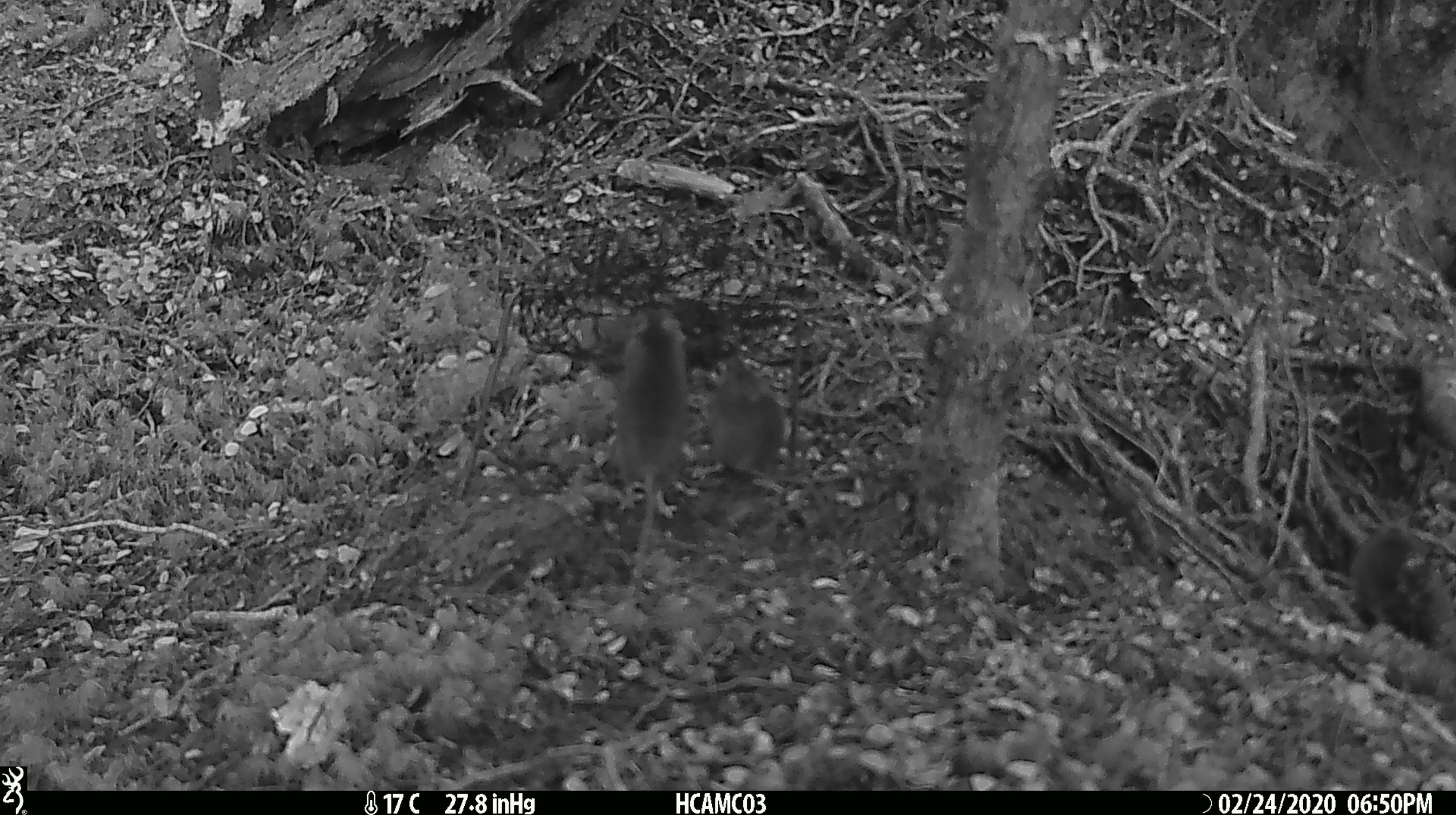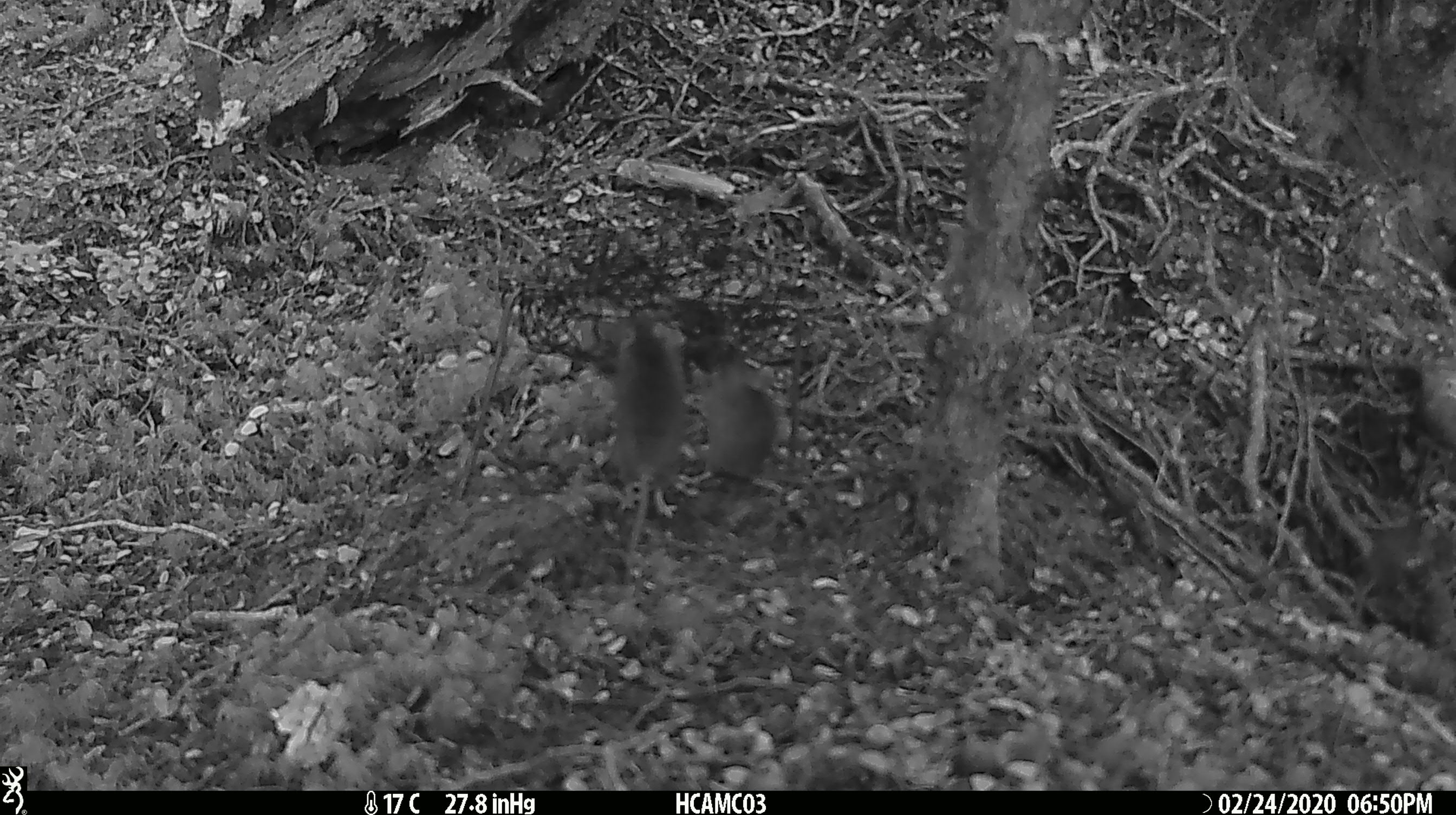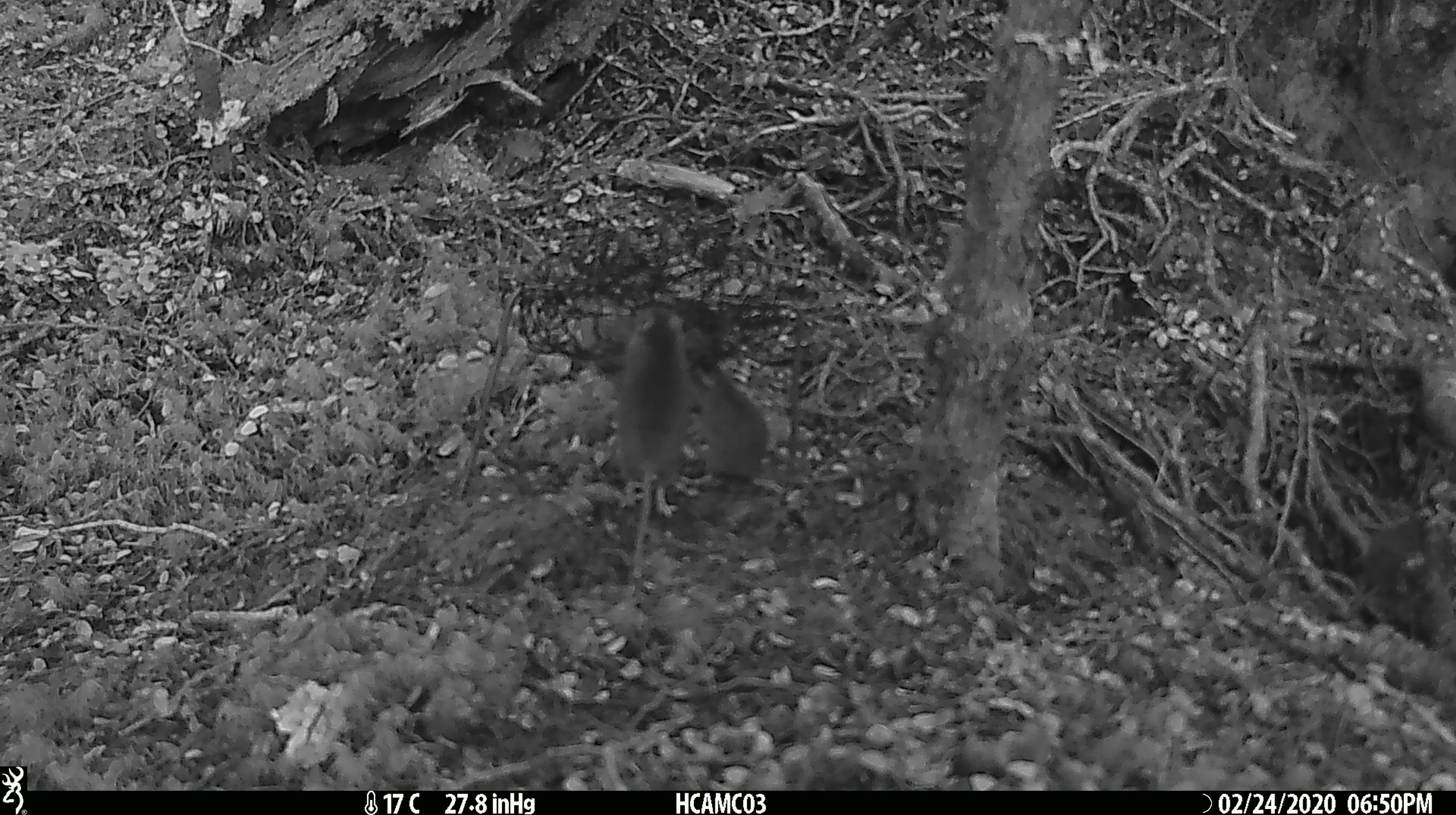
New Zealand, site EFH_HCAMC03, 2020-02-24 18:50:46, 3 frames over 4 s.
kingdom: Animalia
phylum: Chordata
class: Mammalia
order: Rodentia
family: Muridae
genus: Mus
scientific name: Mus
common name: mouse